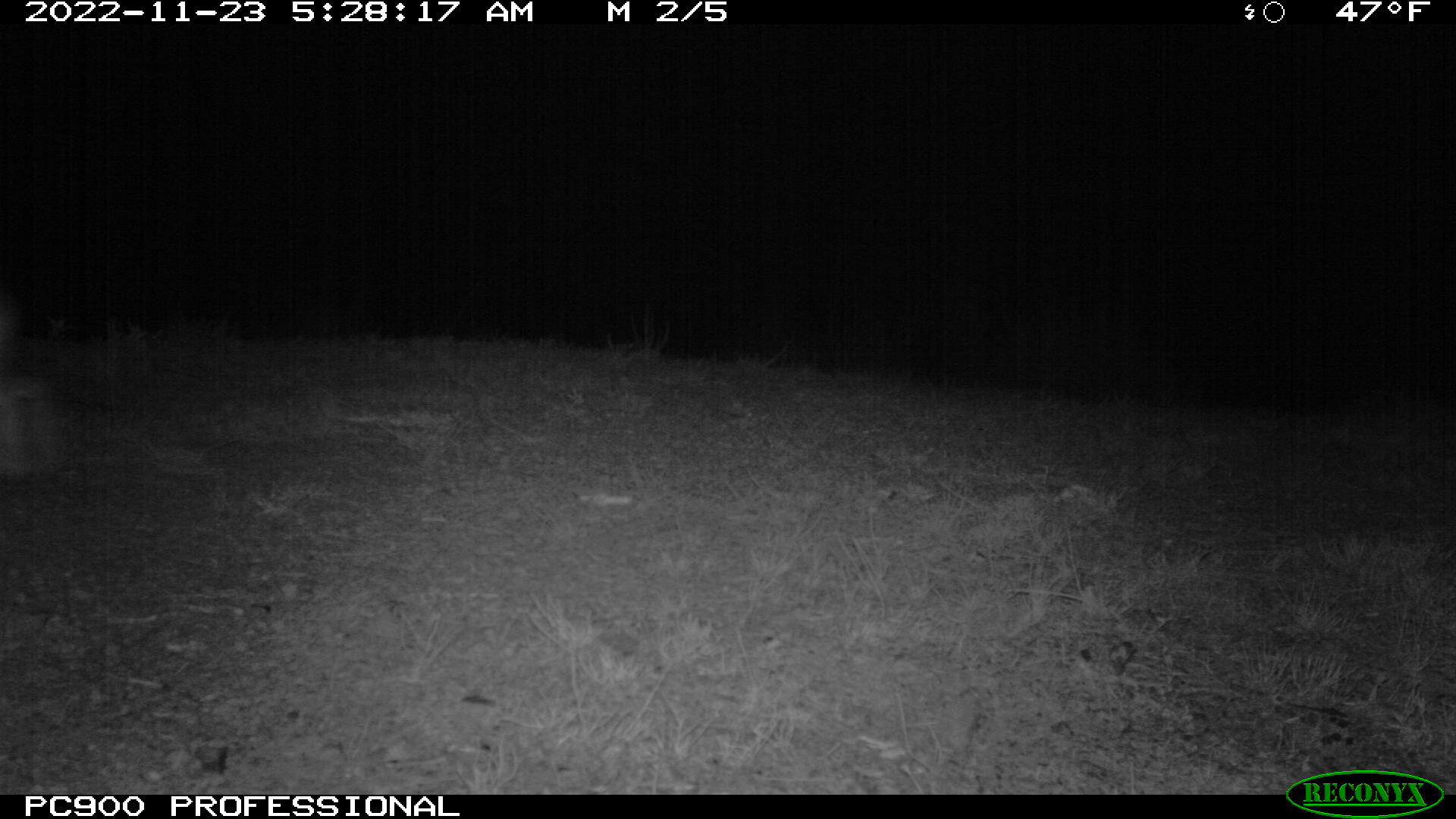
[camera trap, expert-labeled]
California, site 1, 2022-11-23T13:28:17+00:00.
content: unidentified animal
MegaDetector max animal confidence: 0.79